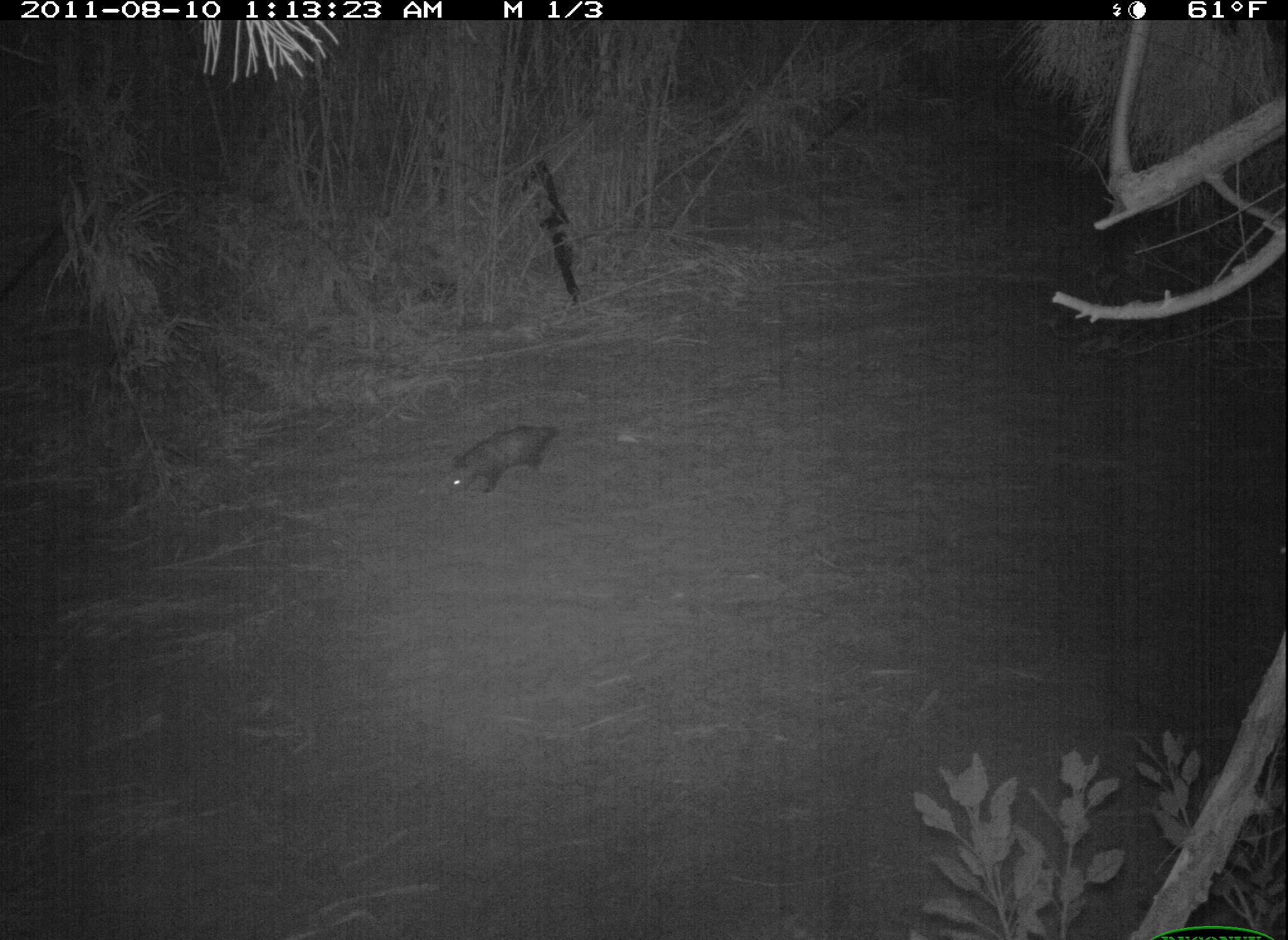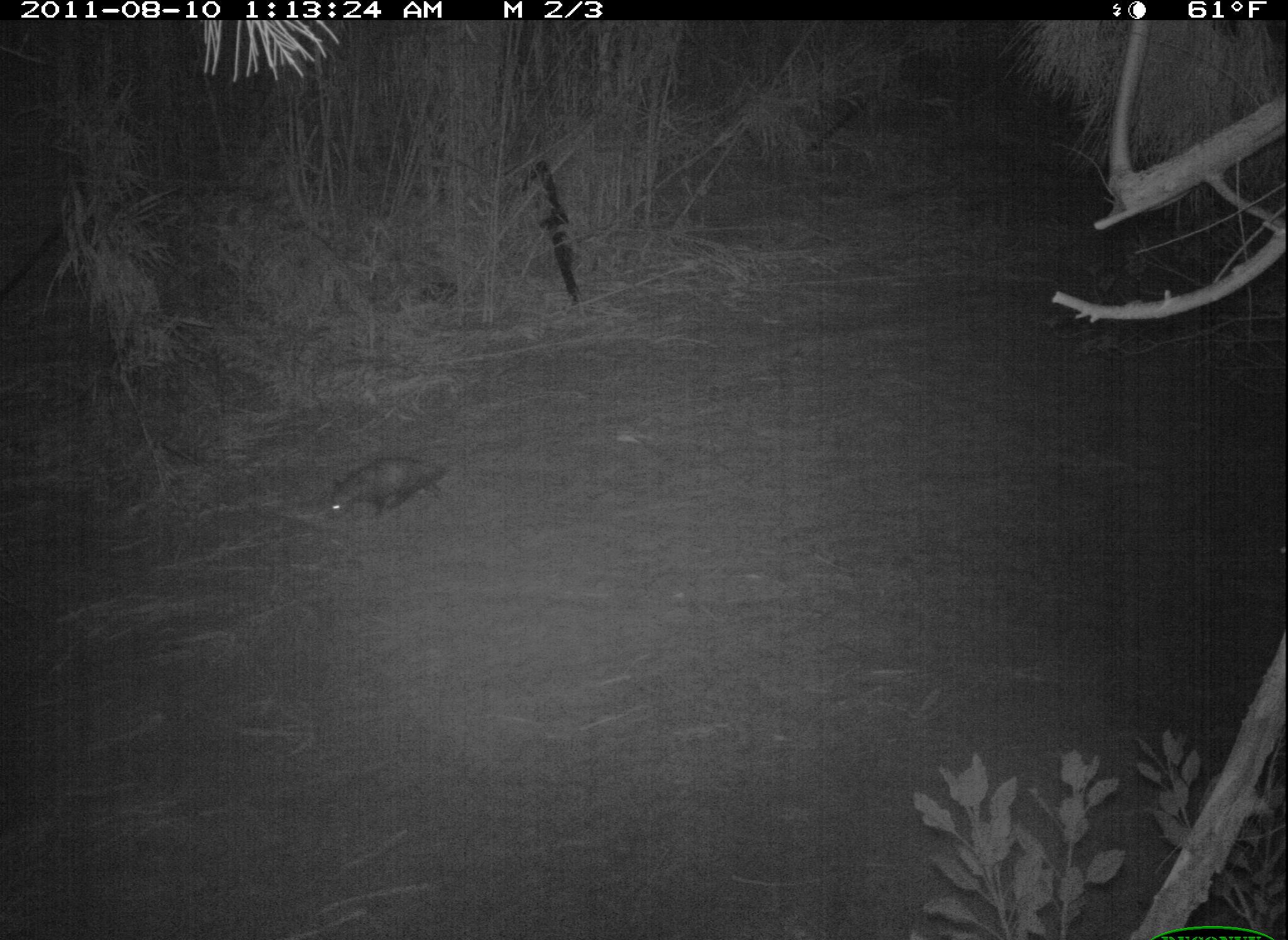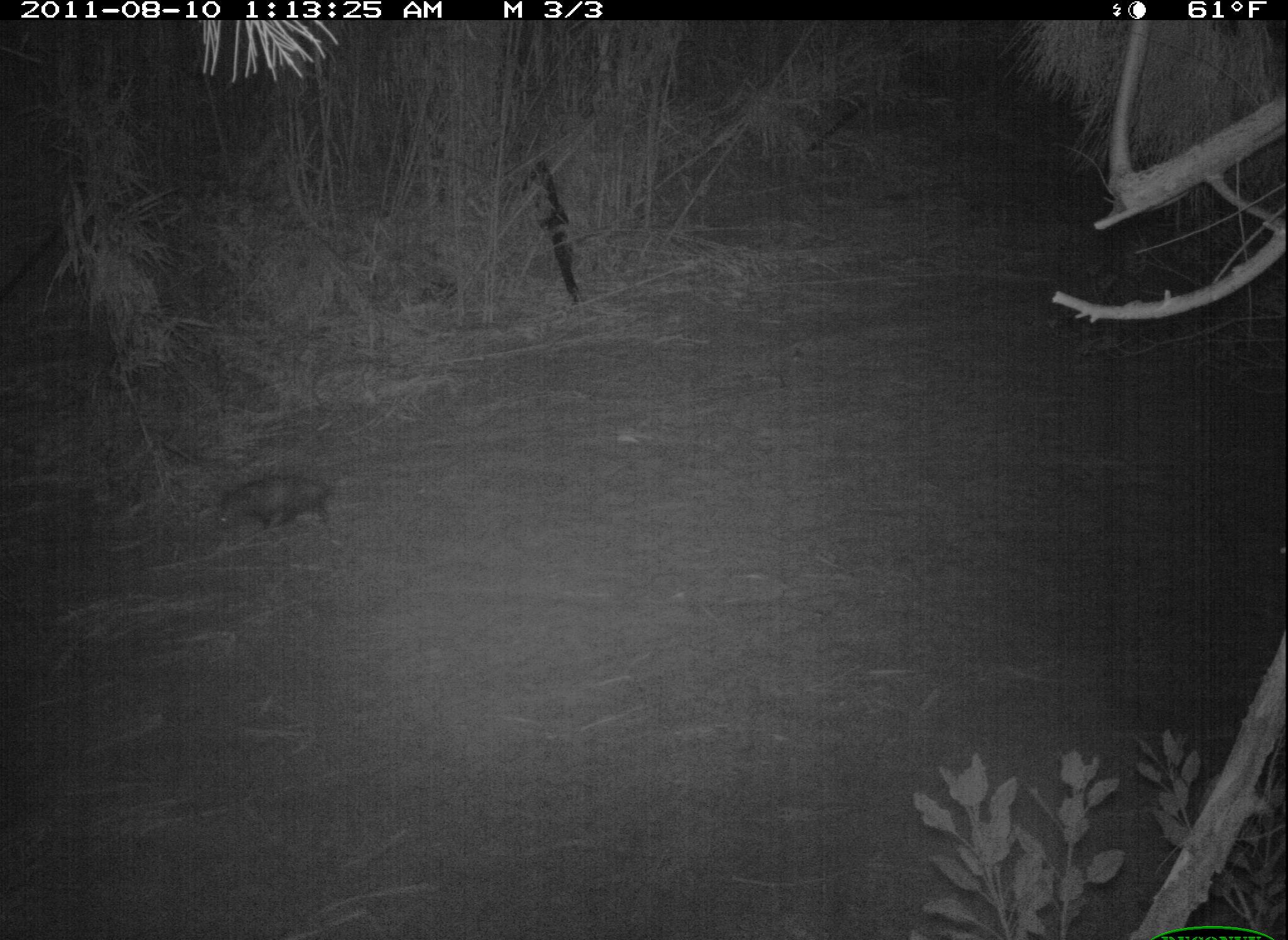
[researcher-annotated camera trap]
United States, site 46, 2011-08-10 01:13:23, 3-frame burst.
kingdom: Animalia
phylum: Chordata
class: Mammalia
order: Didelphimorphia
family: Didelphidae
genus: Didelphis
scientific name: Didelphis virginiana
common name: virginia opossum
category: opossum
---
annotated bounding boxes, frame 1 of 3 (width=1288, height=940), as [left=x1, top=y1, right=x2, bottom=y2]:
opossum: [left=421, top=410, right=581, bottom=505]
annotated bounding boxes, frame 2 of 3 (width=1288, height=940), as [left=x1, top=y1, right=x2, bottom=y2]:
opossum: [left=304, top=442, right=487, bottom=534]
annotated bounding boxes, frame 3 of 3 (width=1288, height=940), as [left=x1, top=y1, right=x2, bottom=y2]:
opossum: [left=178, top=433, right=360, bottom=553]